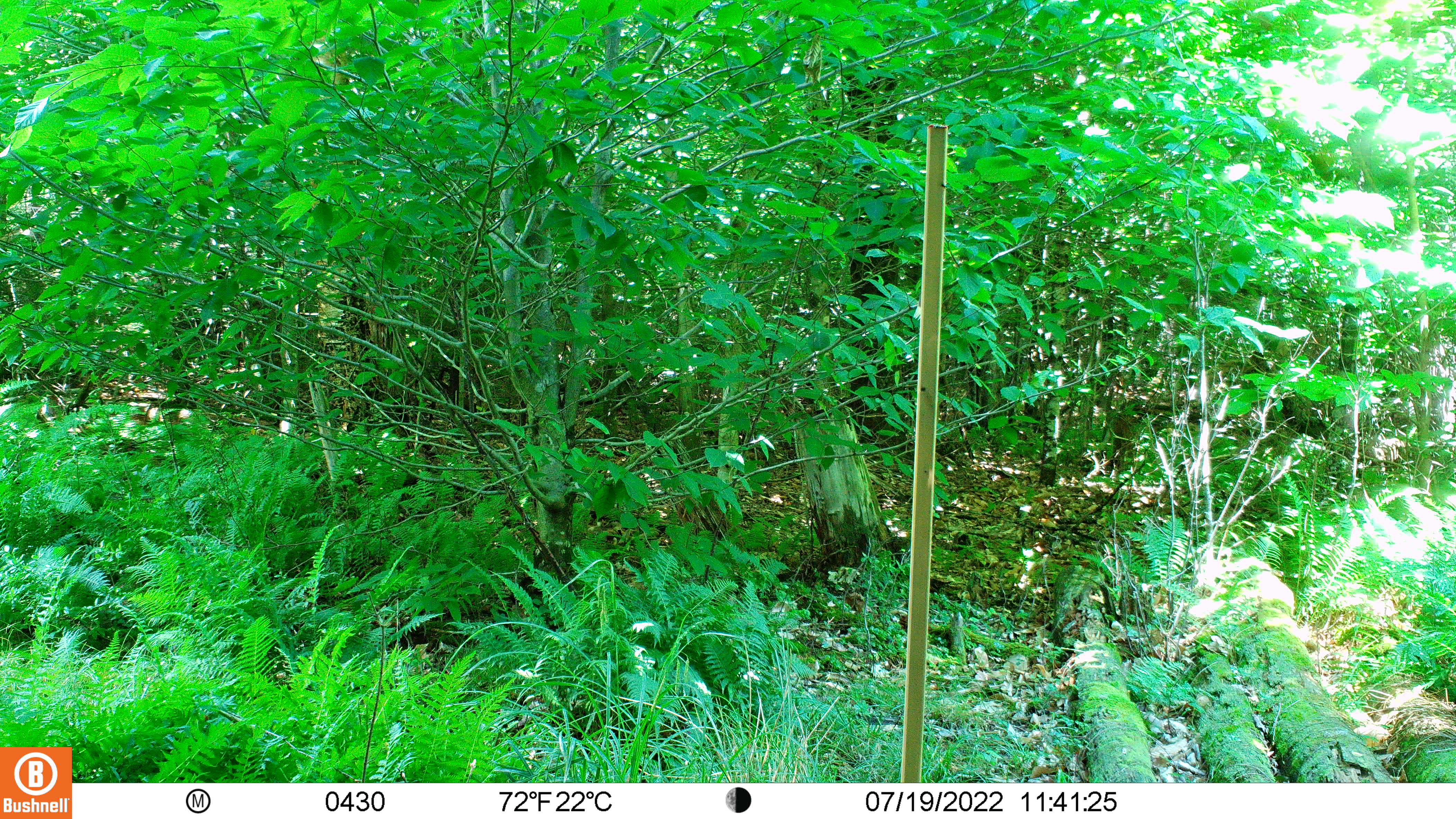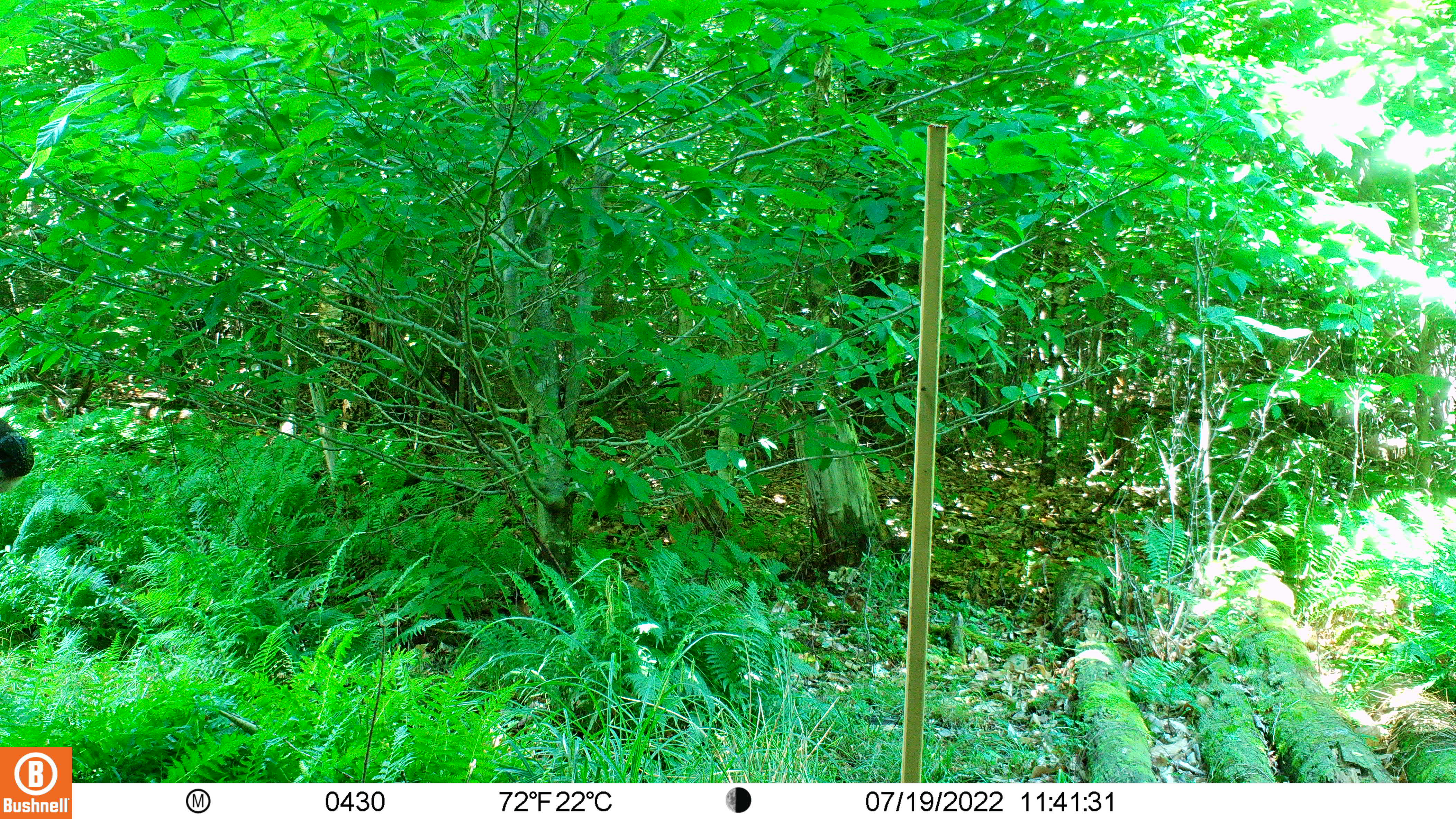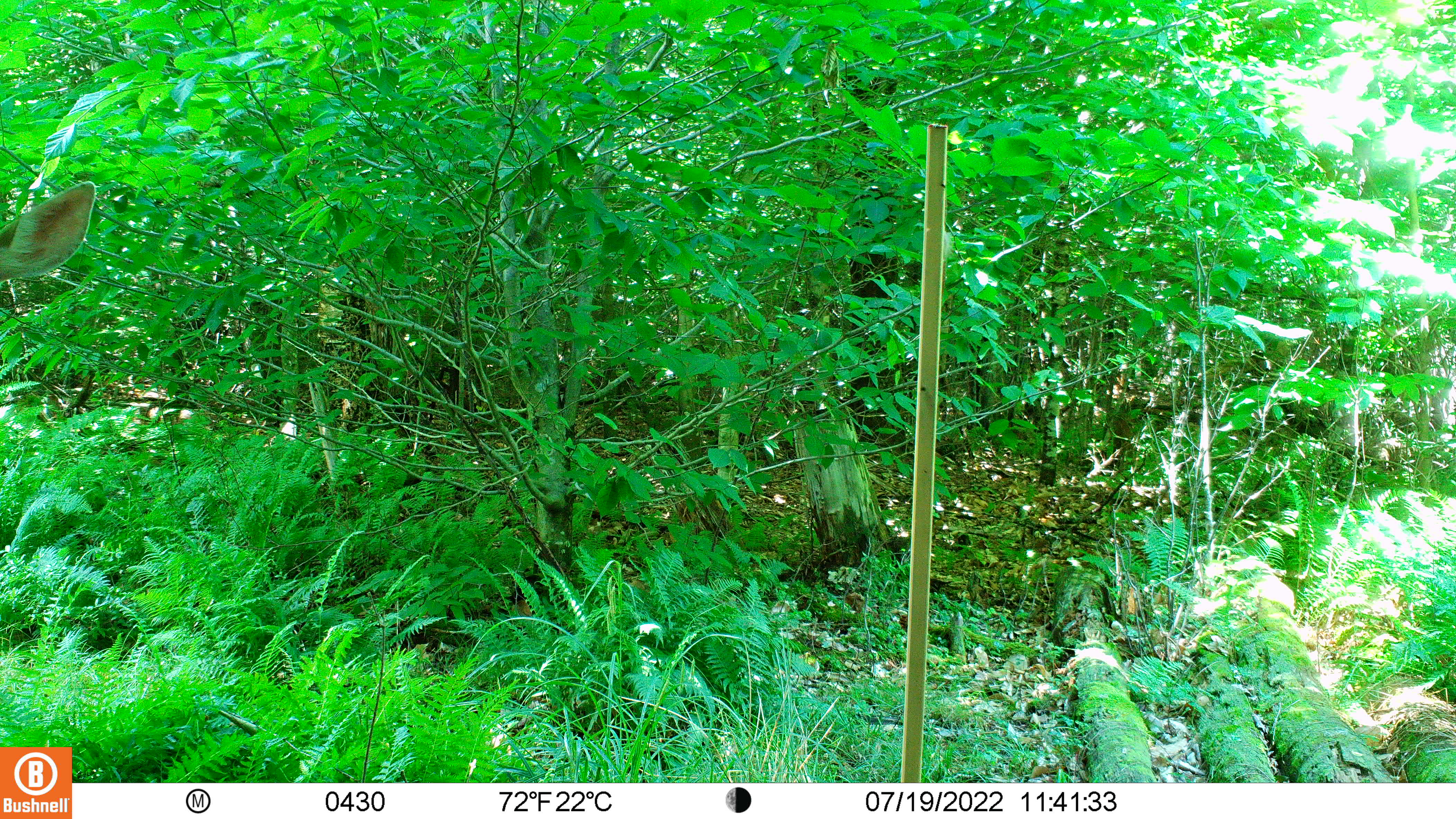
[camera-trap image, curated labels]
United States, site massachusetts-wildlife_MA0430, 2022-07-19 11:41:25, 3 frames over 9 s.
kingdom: Animalia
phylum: Chordata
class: Mammalia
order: Artiodactyla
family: Cervidae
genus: Odocoileus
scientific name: Odocoileus virginianus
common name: white-tailed deer